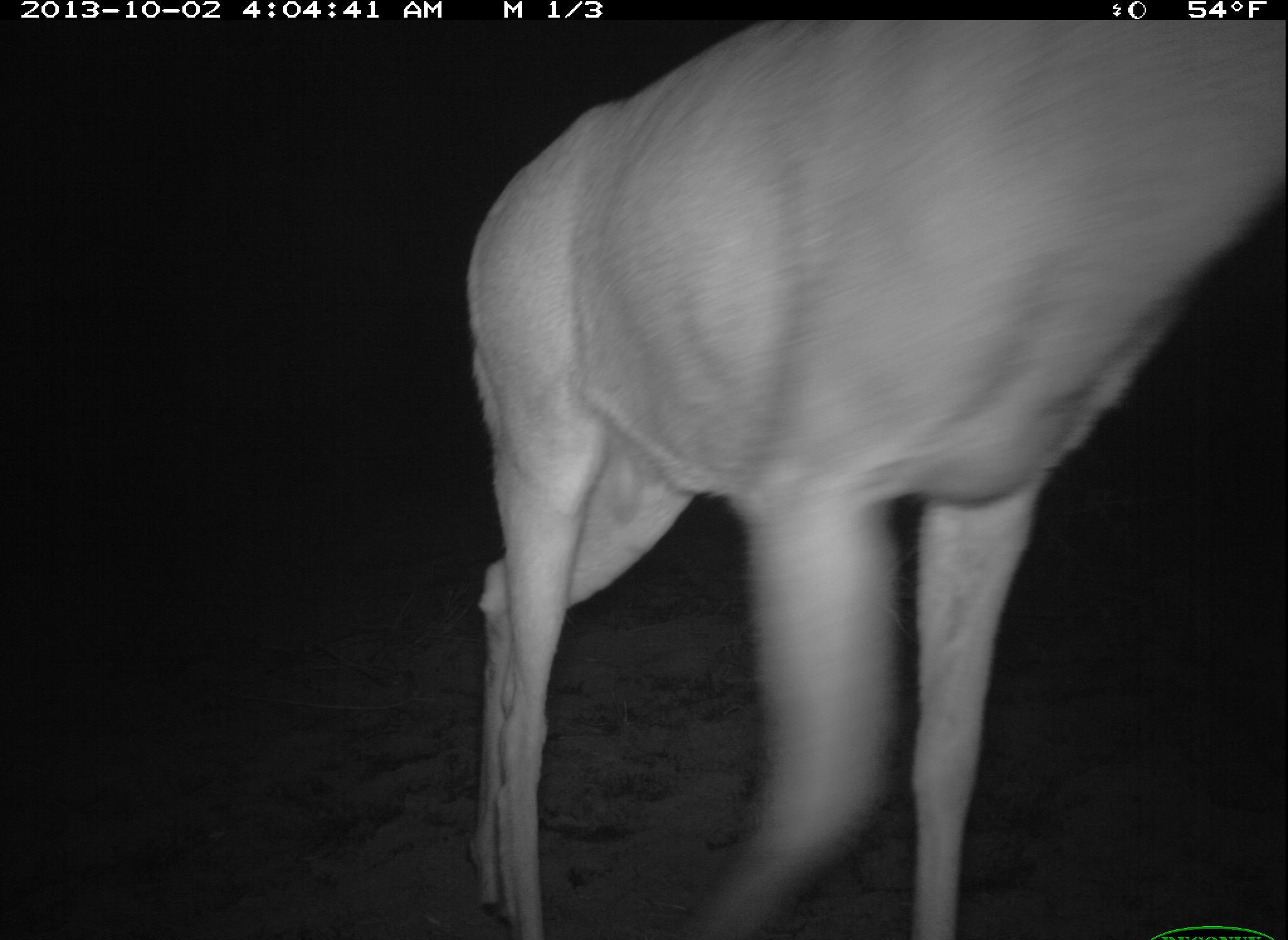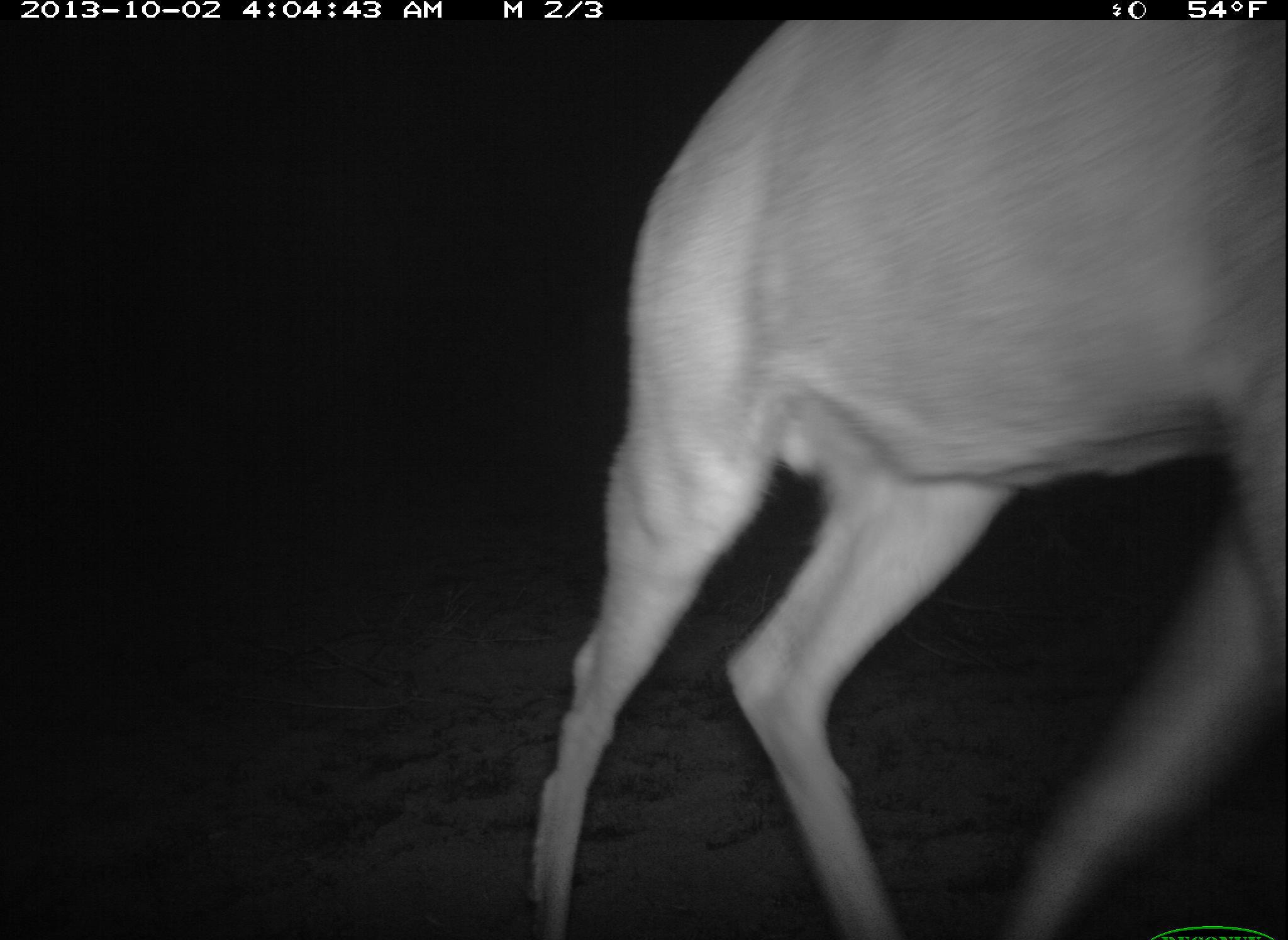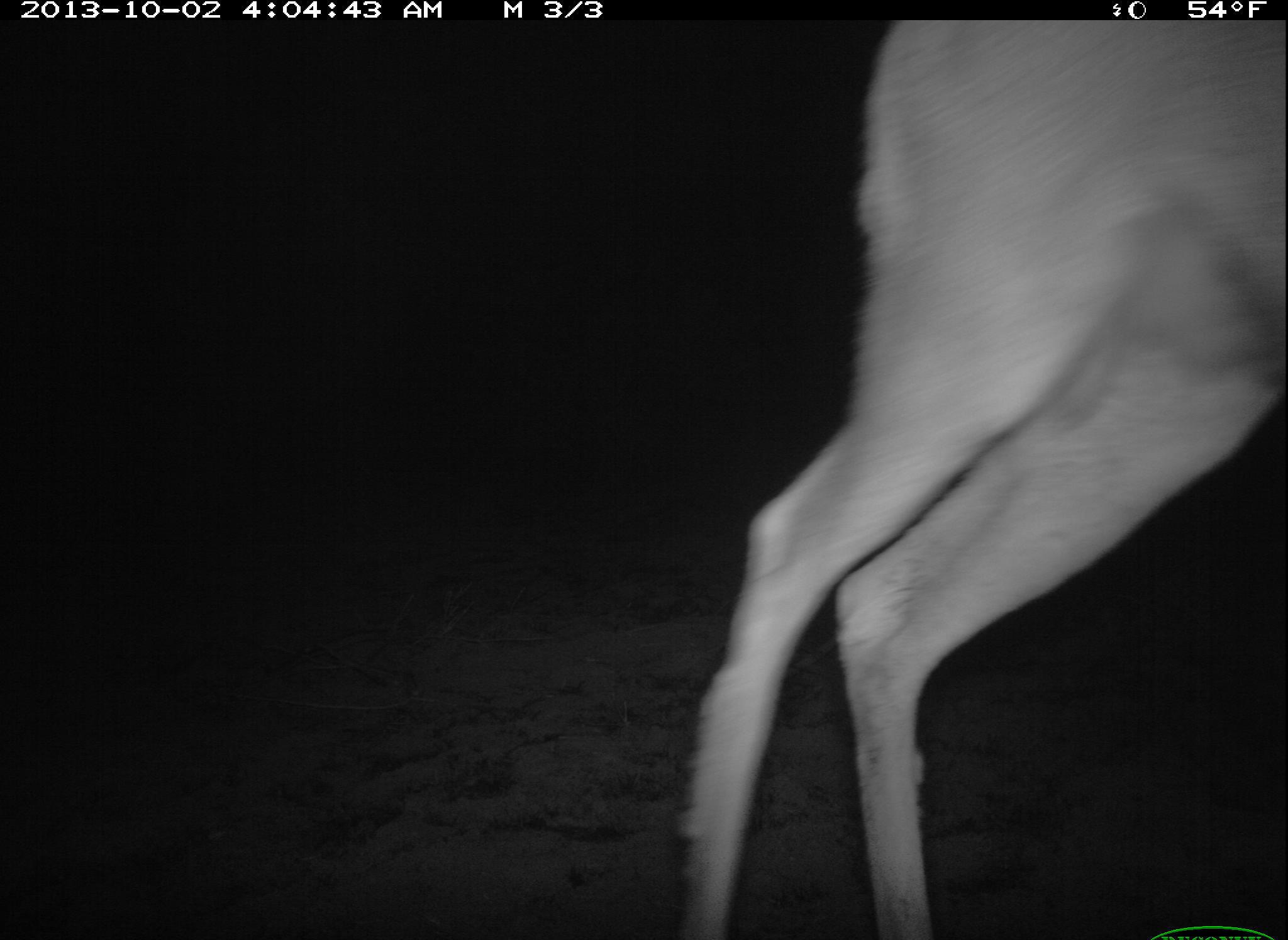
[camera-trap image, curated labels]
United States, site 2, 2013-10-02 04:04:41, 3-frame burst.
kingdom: Animalia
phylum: Chordata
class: Mammalia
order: Artiodactyla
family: Cervidae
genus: Odocoileus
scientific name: Odocoileus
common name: deer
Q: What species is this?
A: Deer (Odocoileus).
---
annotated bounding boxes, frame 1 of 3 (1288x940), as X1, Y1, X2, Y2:
deer: 468, 19, 1286, 938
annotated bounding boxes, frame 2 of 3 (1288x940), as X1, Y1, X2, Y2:
deer: 529, 20, 1287, 940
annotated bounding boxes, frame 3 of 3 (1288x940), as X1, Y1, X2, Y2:
deer: 677, 23, 1288, 940